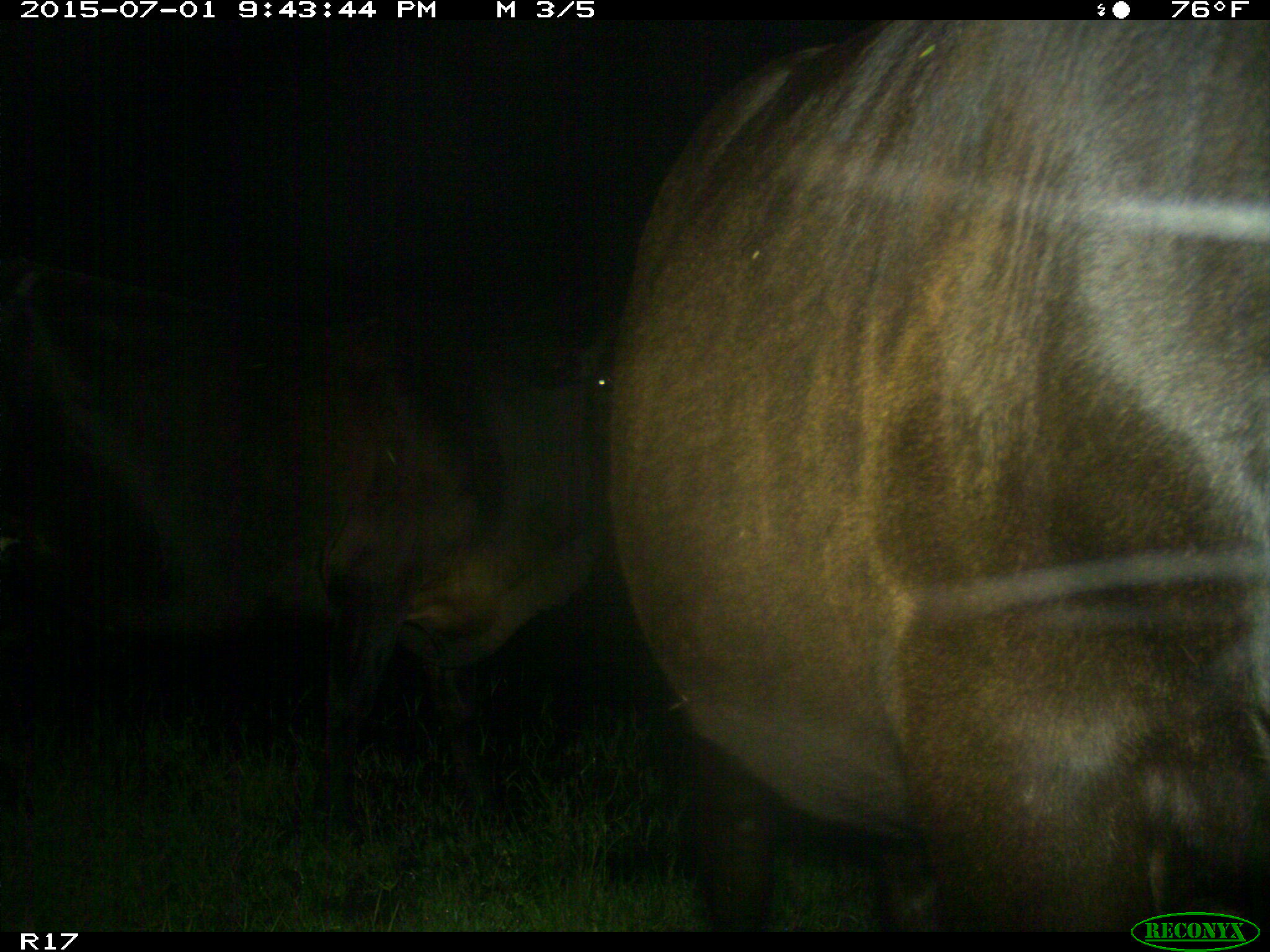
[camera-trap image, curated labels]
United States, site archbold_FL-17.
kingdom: Animalia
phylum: Chordata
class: Mammalia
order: Artiodactyla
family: Bovidae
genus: Bos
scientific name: Bos taurus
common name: domestic cow